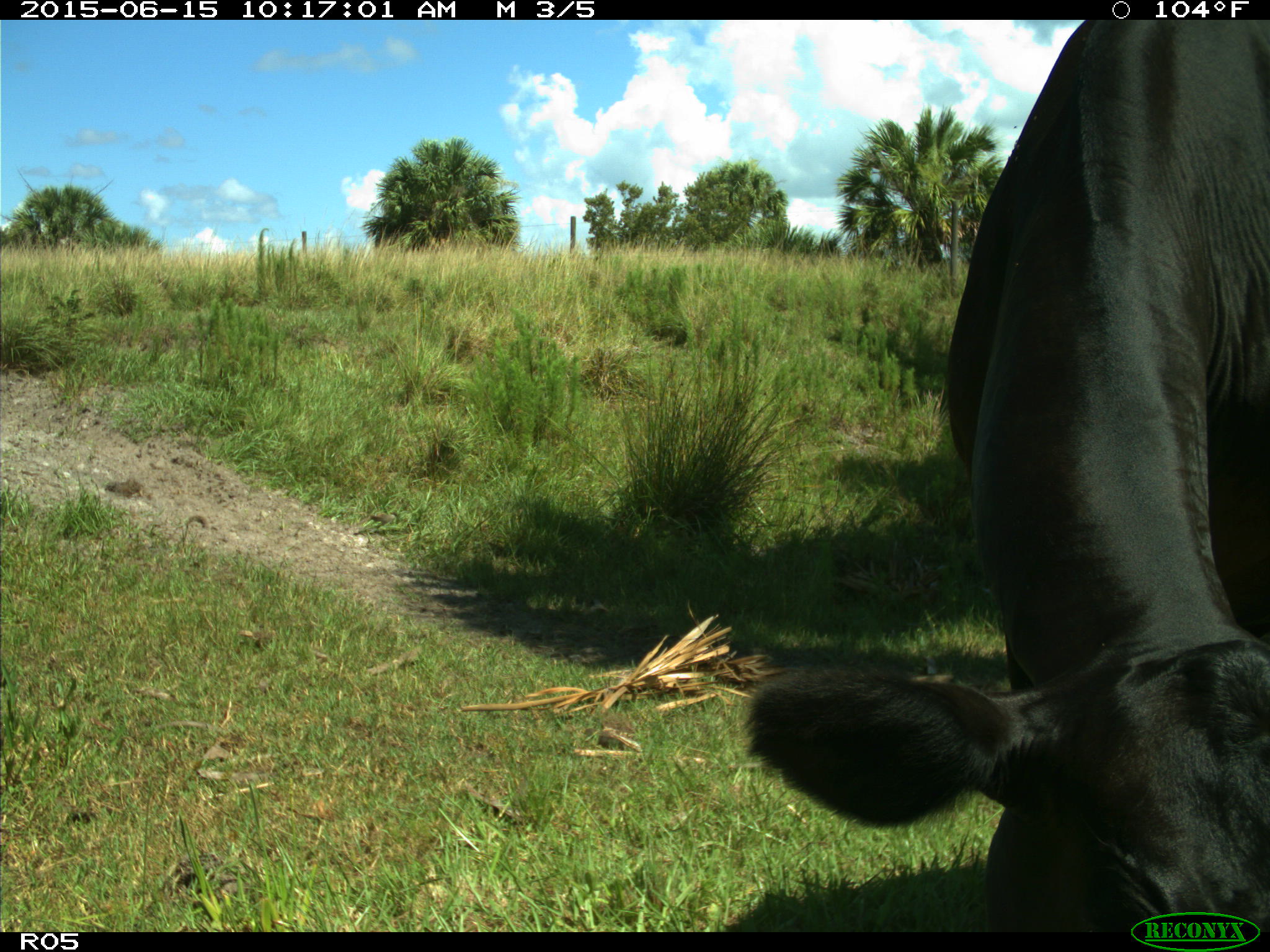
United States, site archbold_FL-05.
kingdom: Animalia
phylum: Chordata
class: Mammalia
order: Artiodactyla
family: Bovidae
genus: Bos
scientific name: Bos taurus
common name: domestic cow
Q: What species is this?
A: Bos taurus (domestic cow).